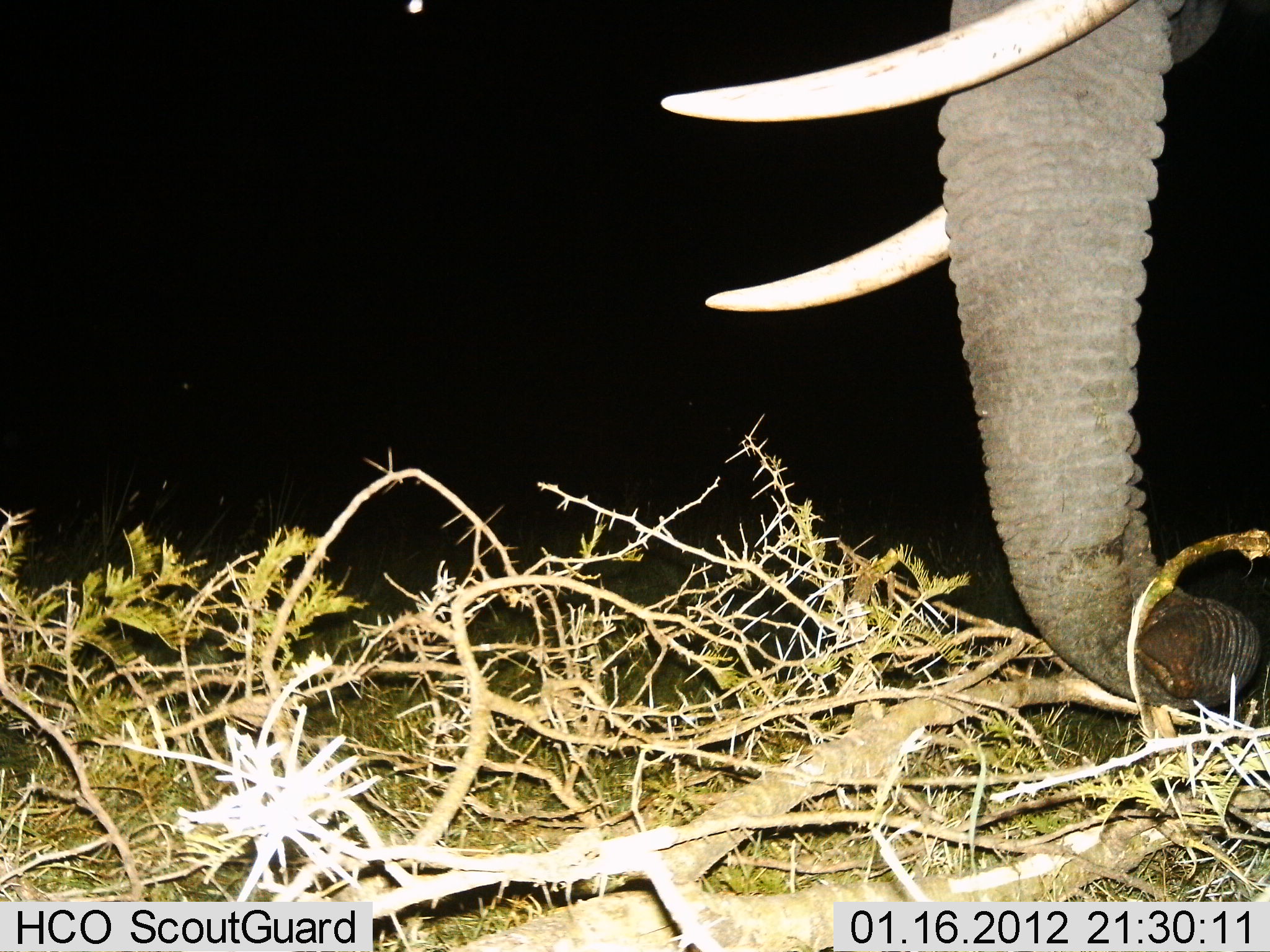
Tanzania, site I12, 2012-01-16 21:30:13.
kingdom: Animalia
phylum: Chordata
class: Mammalia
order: Proboscidea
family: Elephantidae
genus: Loxodonta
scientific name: Loxodonta africana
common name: african bush elephant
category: elephant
Elephant (african bush elephant) (Loxodonta africana), count 1. Behavior (volunteer vote fractions): standing 58%, resting 0%, moving 4%, interacting 0%. Young present (vote fraction): 0%. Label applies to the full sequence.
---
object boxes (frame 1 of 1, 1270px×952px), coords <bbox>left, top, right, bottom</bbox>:
animal: <bbox>658, 0, 1261, 713</bbox>